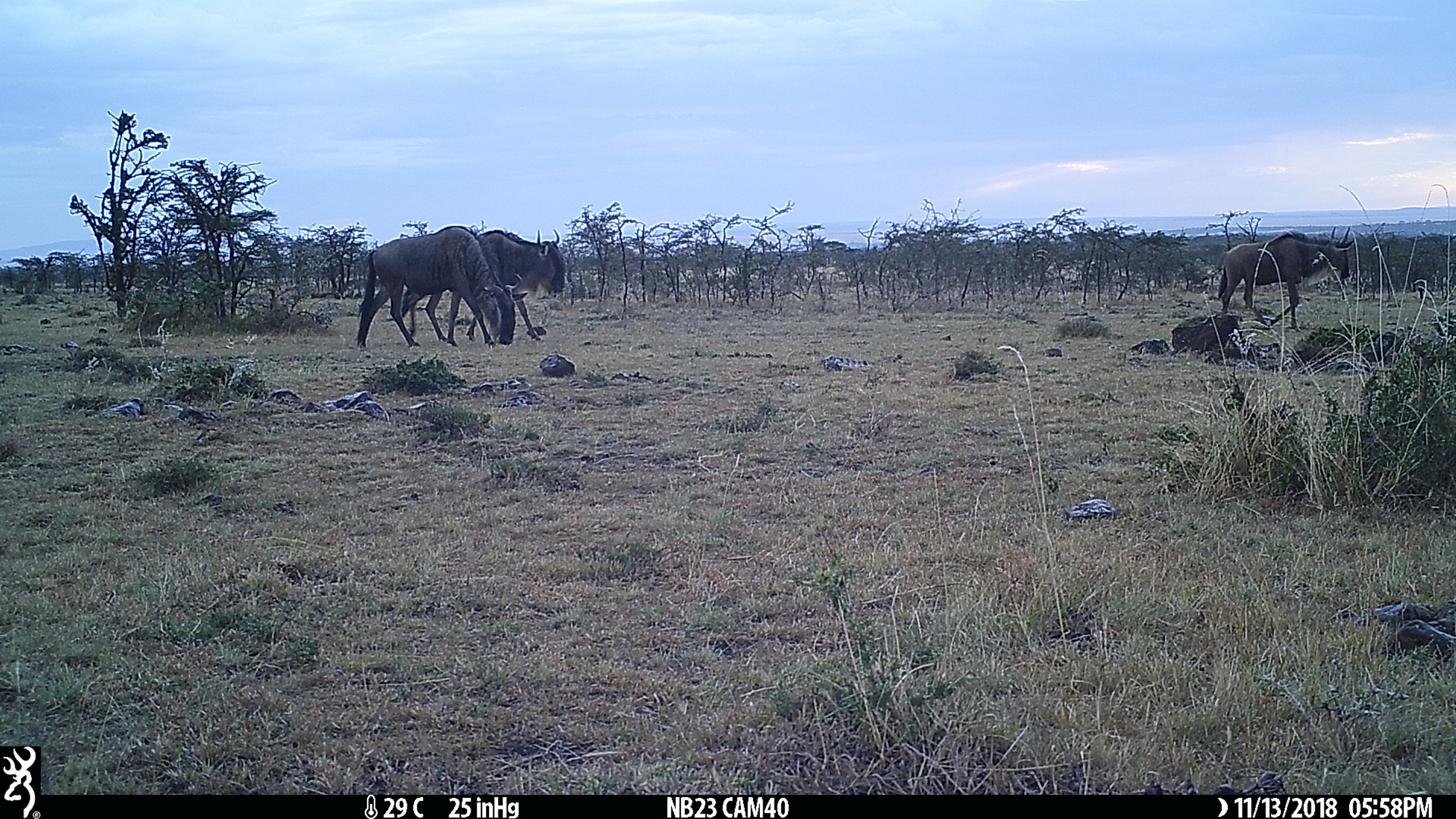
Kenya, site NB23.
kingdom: Animalia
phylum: Chordata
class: Mammalia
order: Artiodactyla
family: Bovidae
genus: Connochaetes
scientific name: Connochaetes taurinus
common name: blue wildebeest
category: wildebeest